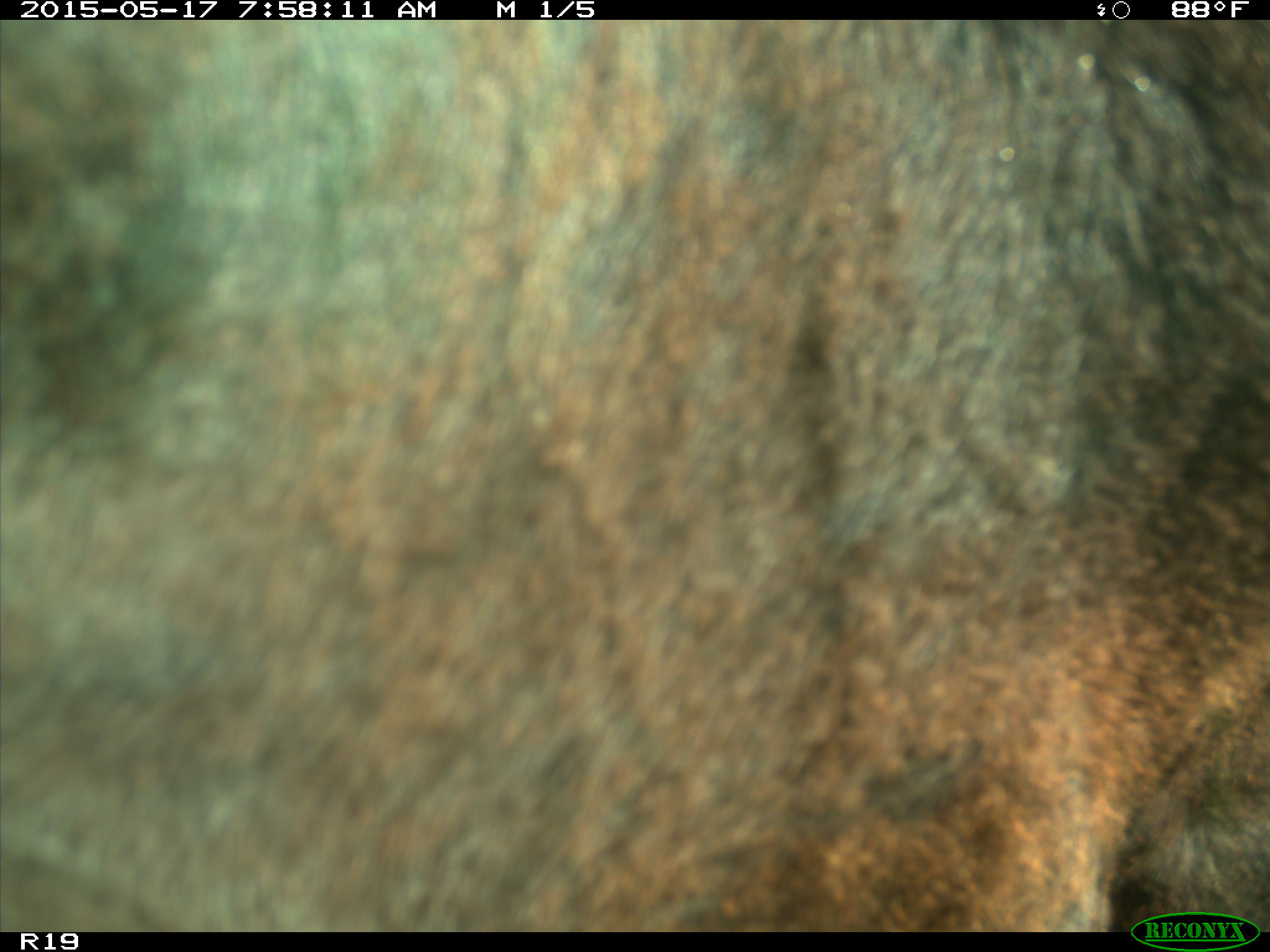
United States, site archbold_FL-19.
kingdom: Animalia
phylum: Chordata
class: Mammalia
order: Artiodactyla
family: Bovidae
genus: Bos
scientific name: Bos taurus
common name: domestic cow